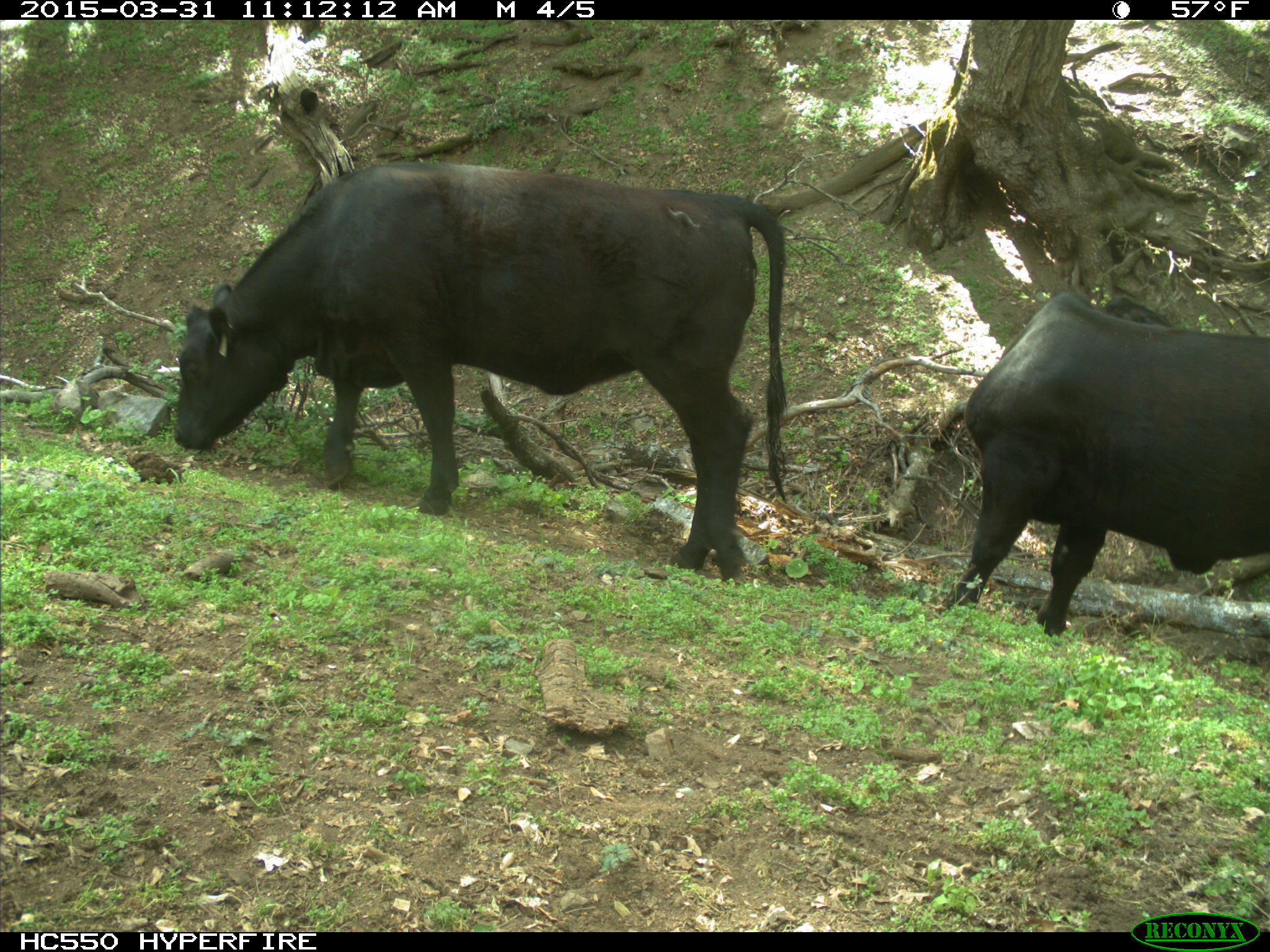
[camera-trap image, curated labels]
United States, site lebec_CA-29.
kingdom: Animalia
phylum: Chordata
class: Mammalia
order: Artiodactyla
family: Bovidae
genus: Bos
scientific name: Bos taurus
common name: domestic cow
Bos taurus (domestic cow).